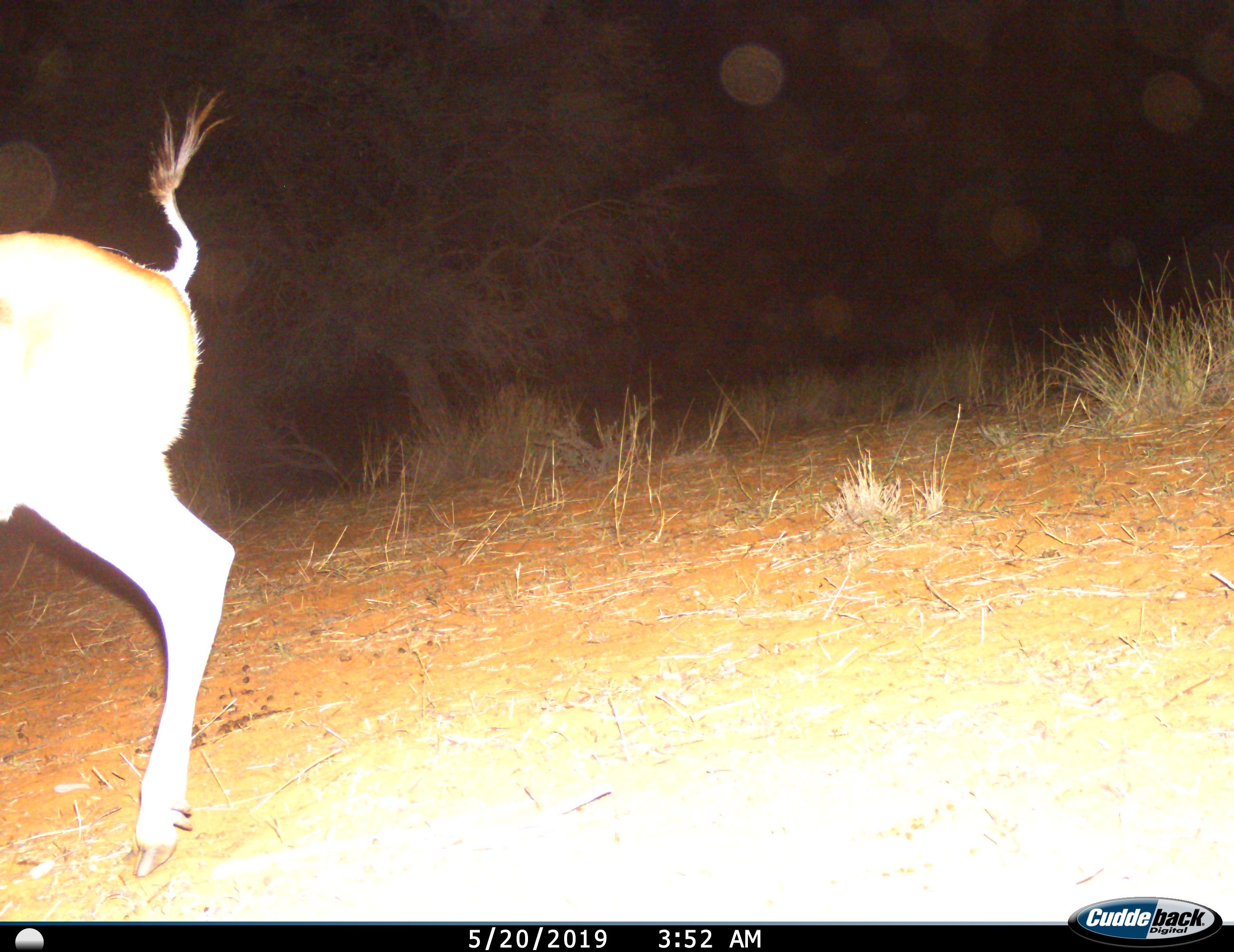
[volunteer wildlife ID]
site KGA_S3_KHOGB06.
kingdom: Animalia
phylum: Chordata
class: Mammalia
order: Artiodactyla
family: Bovidae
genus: Antidorcas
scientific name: Antidorcas marsupialis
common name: springbok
Springbok (Antidorcas marsupialis), count 1. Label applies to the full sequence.